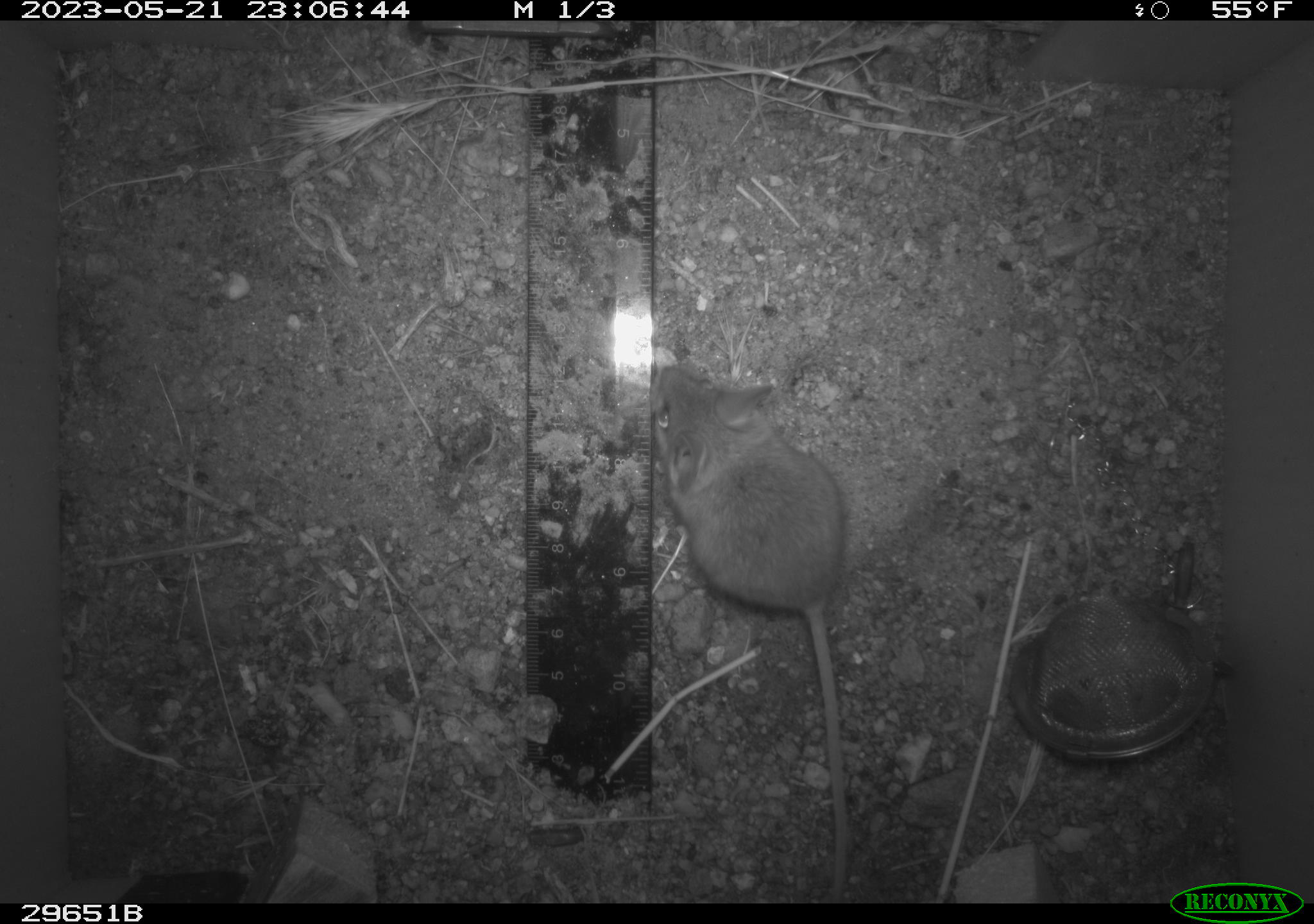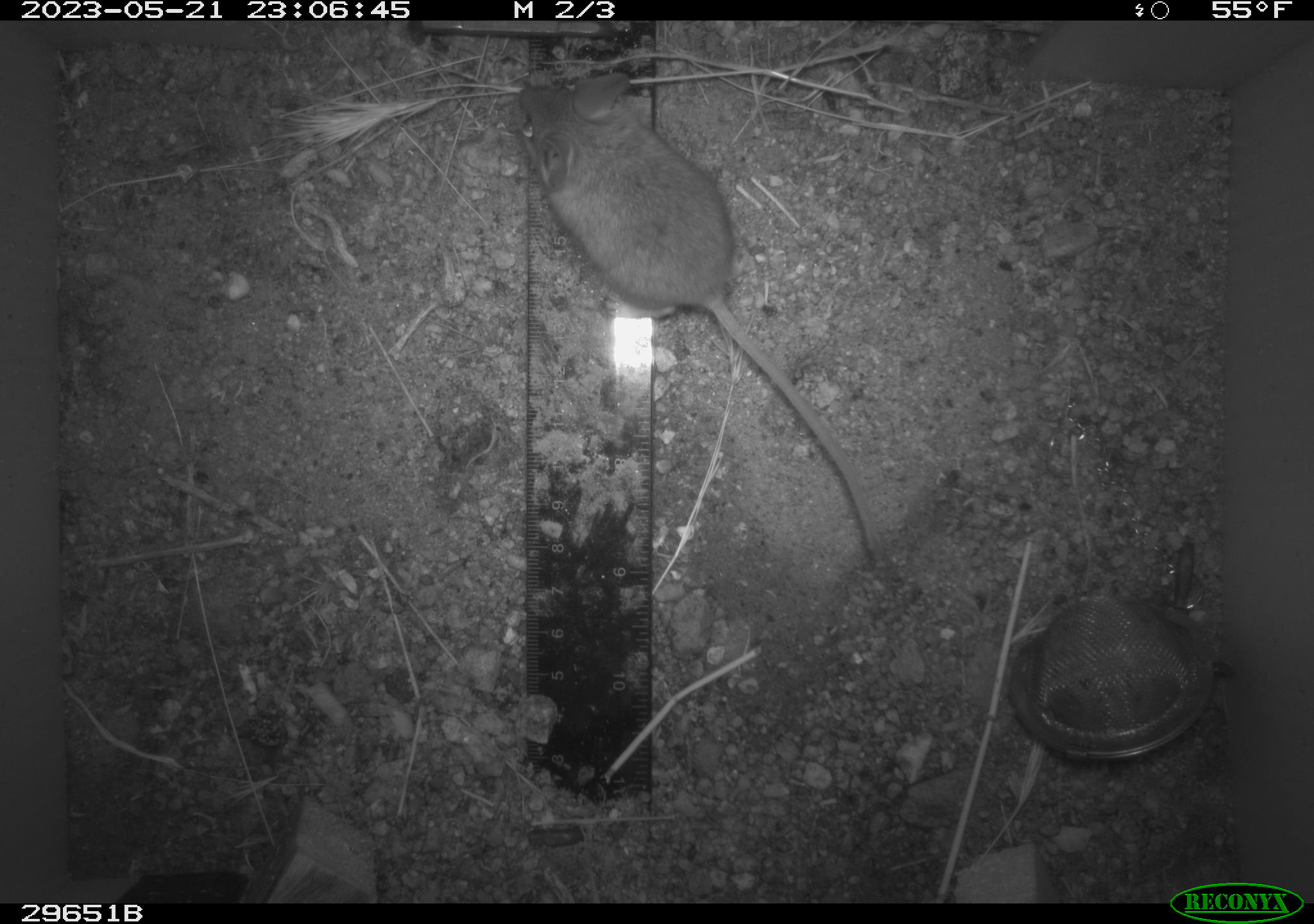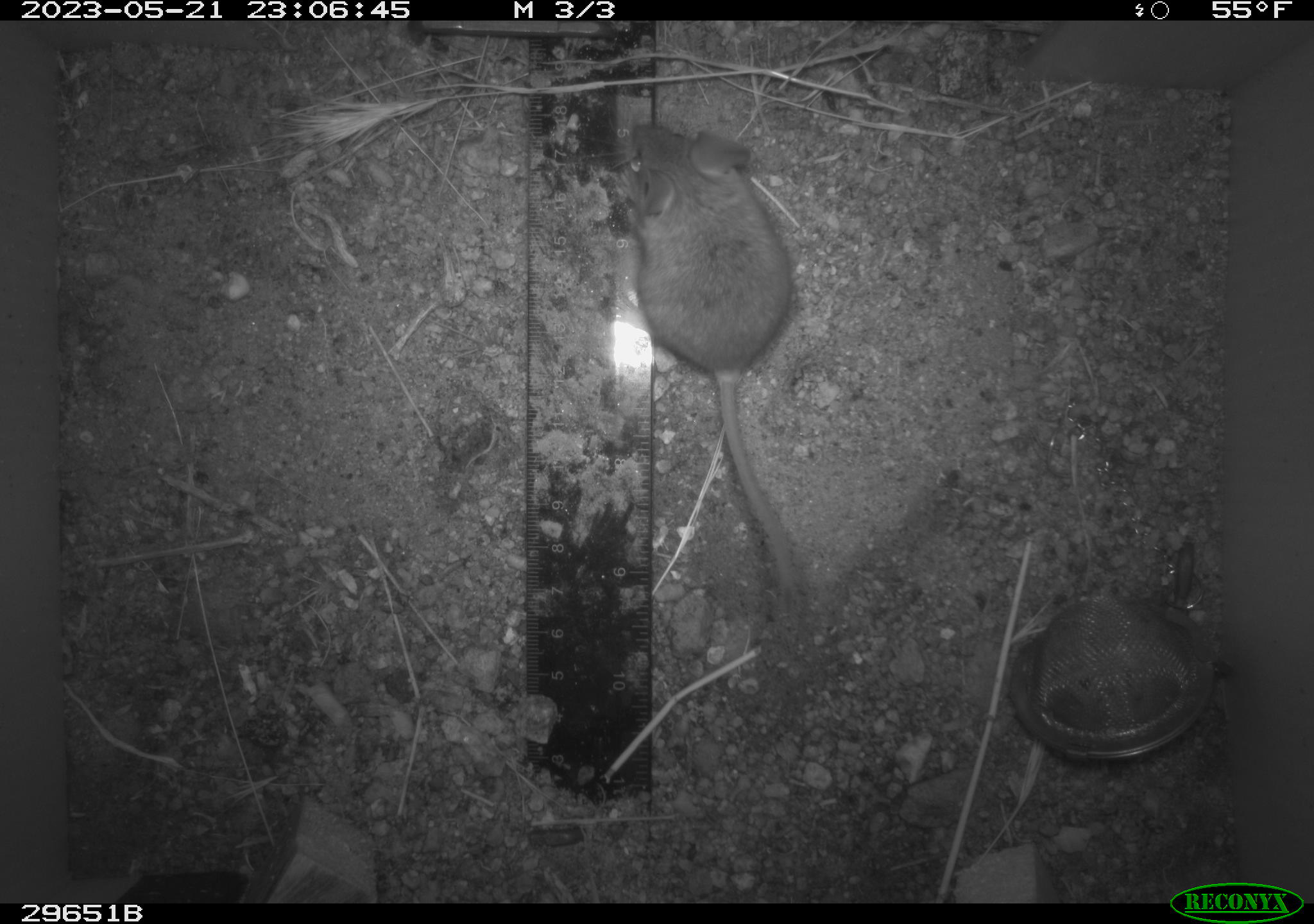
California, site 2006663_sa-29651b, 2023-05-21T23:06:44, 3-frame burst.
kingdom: Animalia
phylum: Chordata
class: Mammalia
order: Rodentia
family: Cricetidae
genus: Peromyscus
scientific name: Peromyscus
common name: deer mice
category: peromyscus species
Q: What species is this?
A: Peromyscus species (deer mice) (Peromyscus).